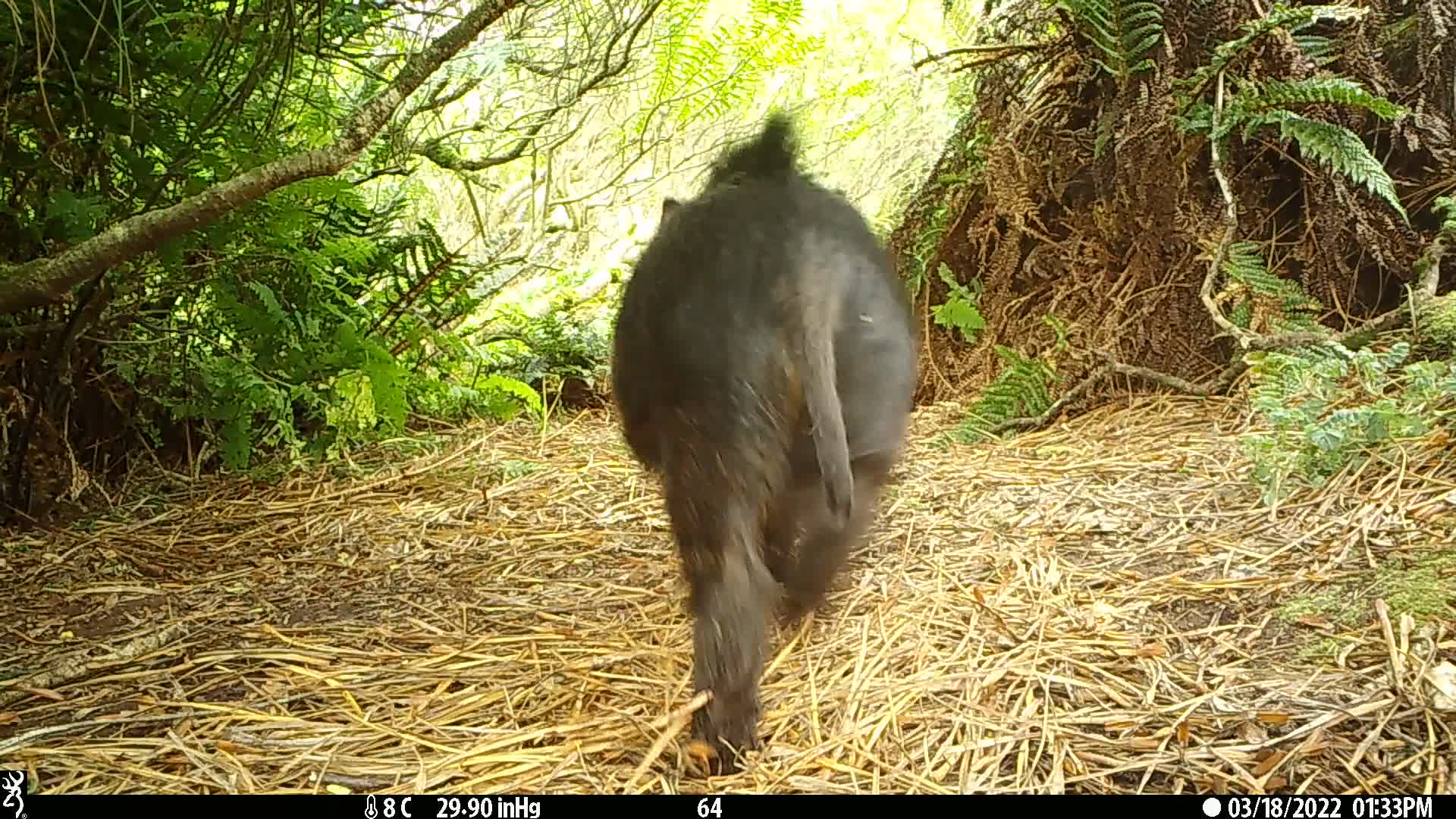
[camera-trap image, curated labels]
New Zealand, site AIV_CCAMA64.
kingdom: Animalia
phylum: Chordata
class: Mammalia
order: Artiodactyla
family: Suidae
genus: Sus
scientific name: Sus scrofa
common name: pig